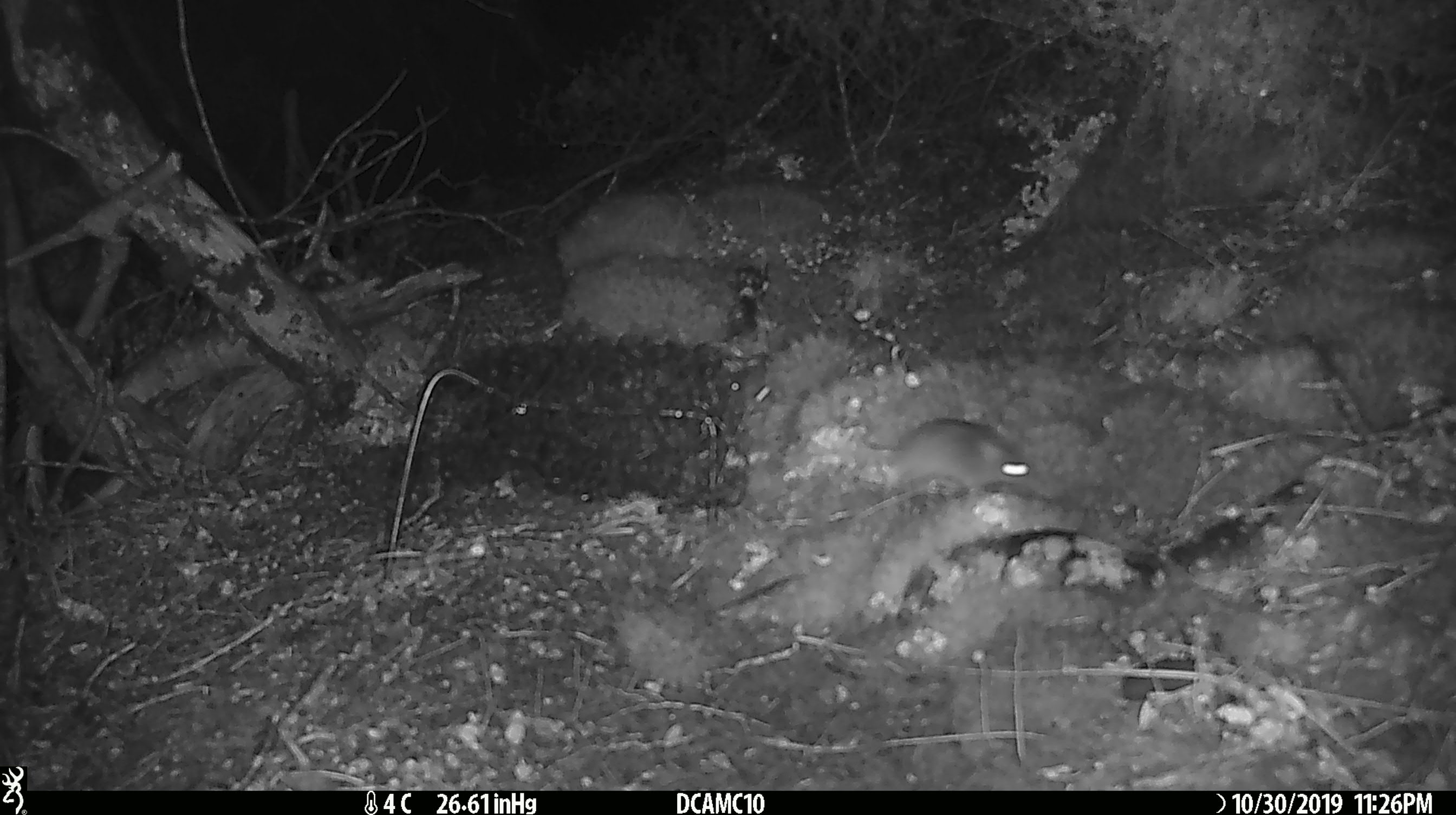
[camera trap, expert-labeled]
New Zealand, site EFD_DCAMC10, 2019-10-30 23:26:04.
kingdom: Animalia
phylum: Chordata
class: Mammalia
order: Rodentia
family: Muridae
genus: Mus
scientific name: Mus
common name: mouse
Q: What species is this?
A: Mouse (Mus).